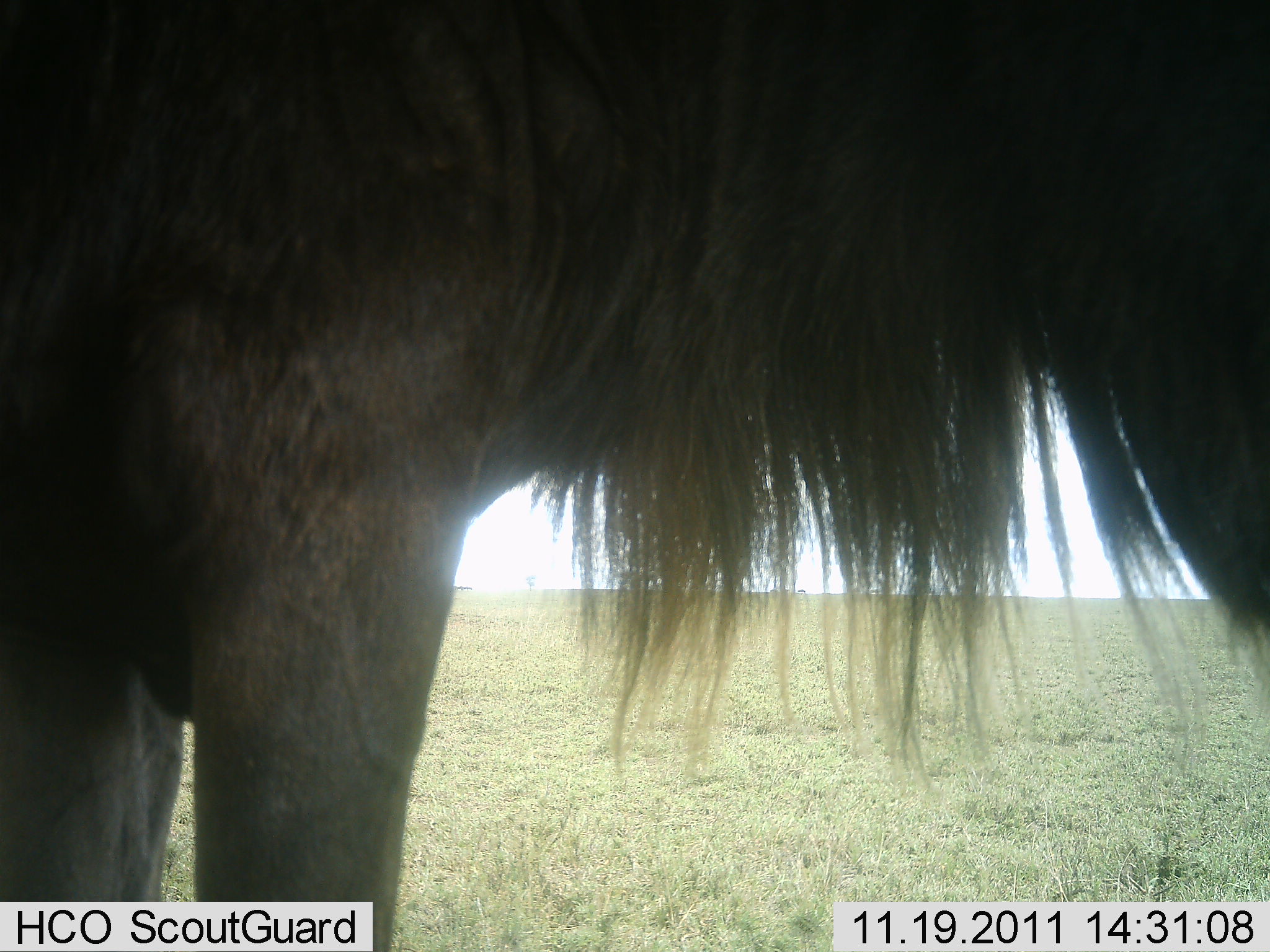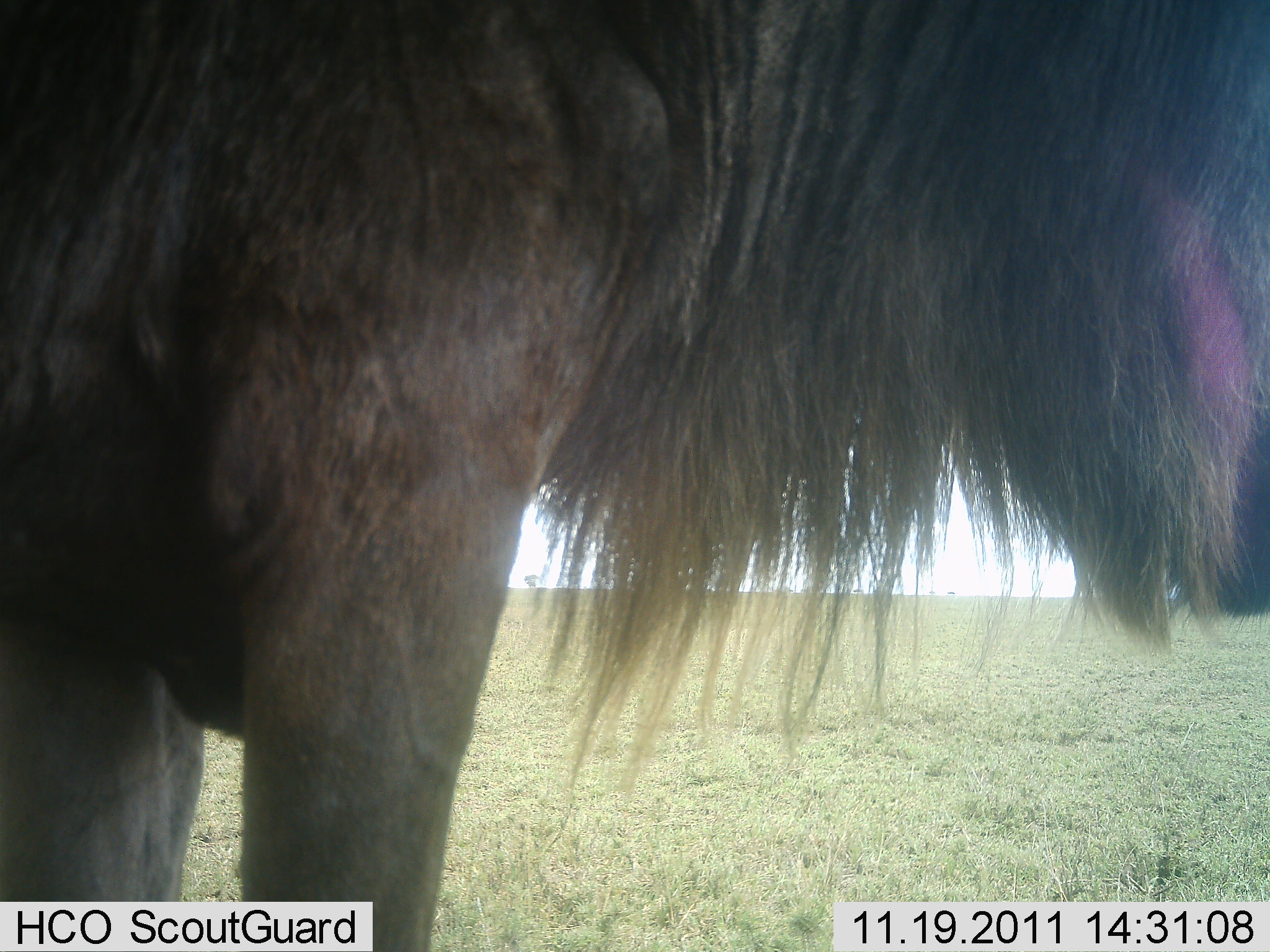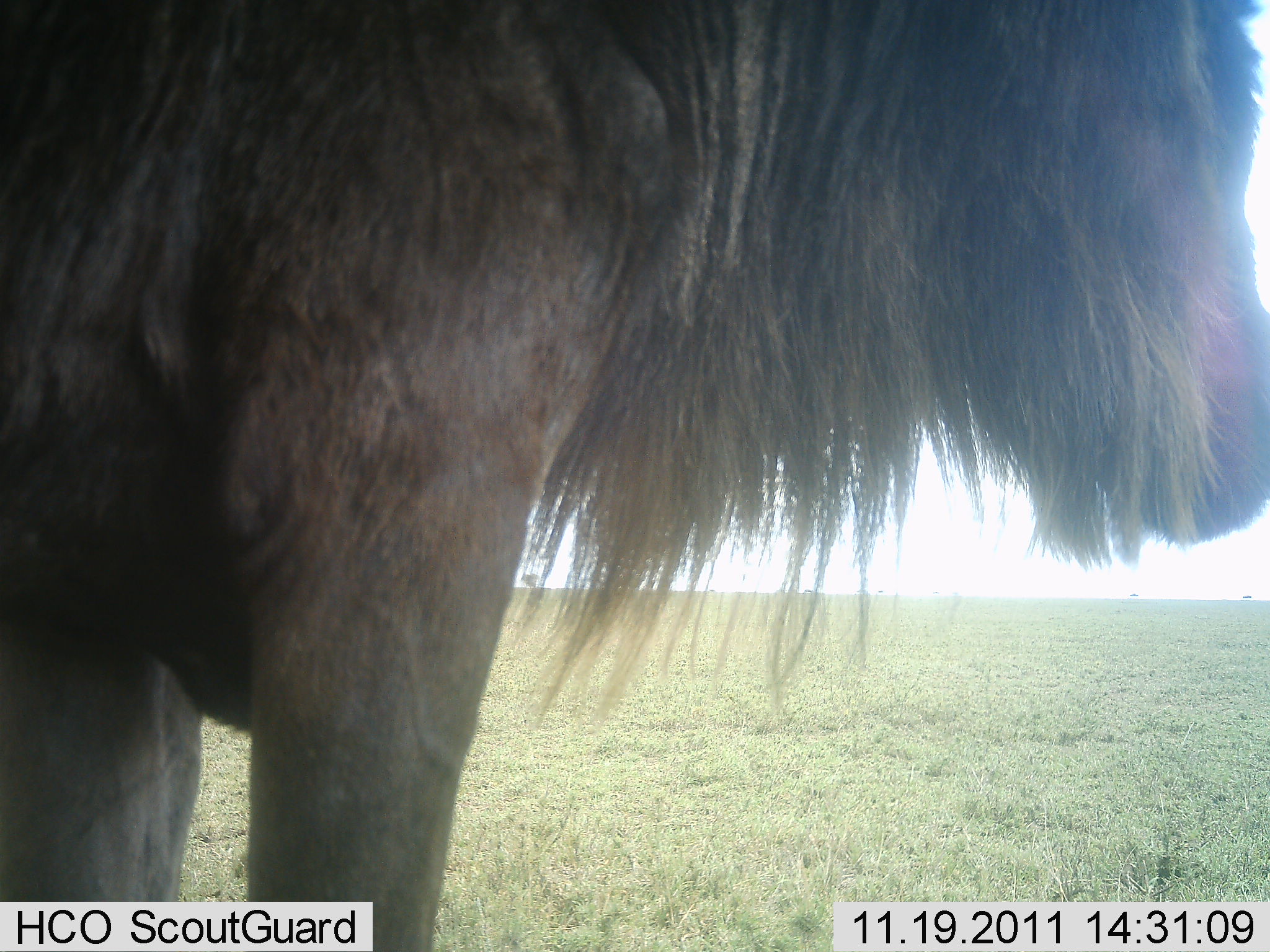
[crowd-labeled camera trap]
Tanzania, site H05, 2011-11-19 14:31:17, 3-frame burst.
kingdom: Animalia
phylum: Chordata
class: Mammalia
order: Artiodactyla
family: Bovidae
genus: Connochaetes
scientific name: Connochaetes taurinus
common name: blue wildebeest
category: wildebeest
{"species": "wildebeest (blue wildebeest) (Connochaetes taurinus)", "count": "1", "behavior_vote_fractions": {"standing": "100%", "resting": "0%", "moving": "0%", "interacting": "0%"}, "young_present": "0%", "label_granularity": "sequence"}